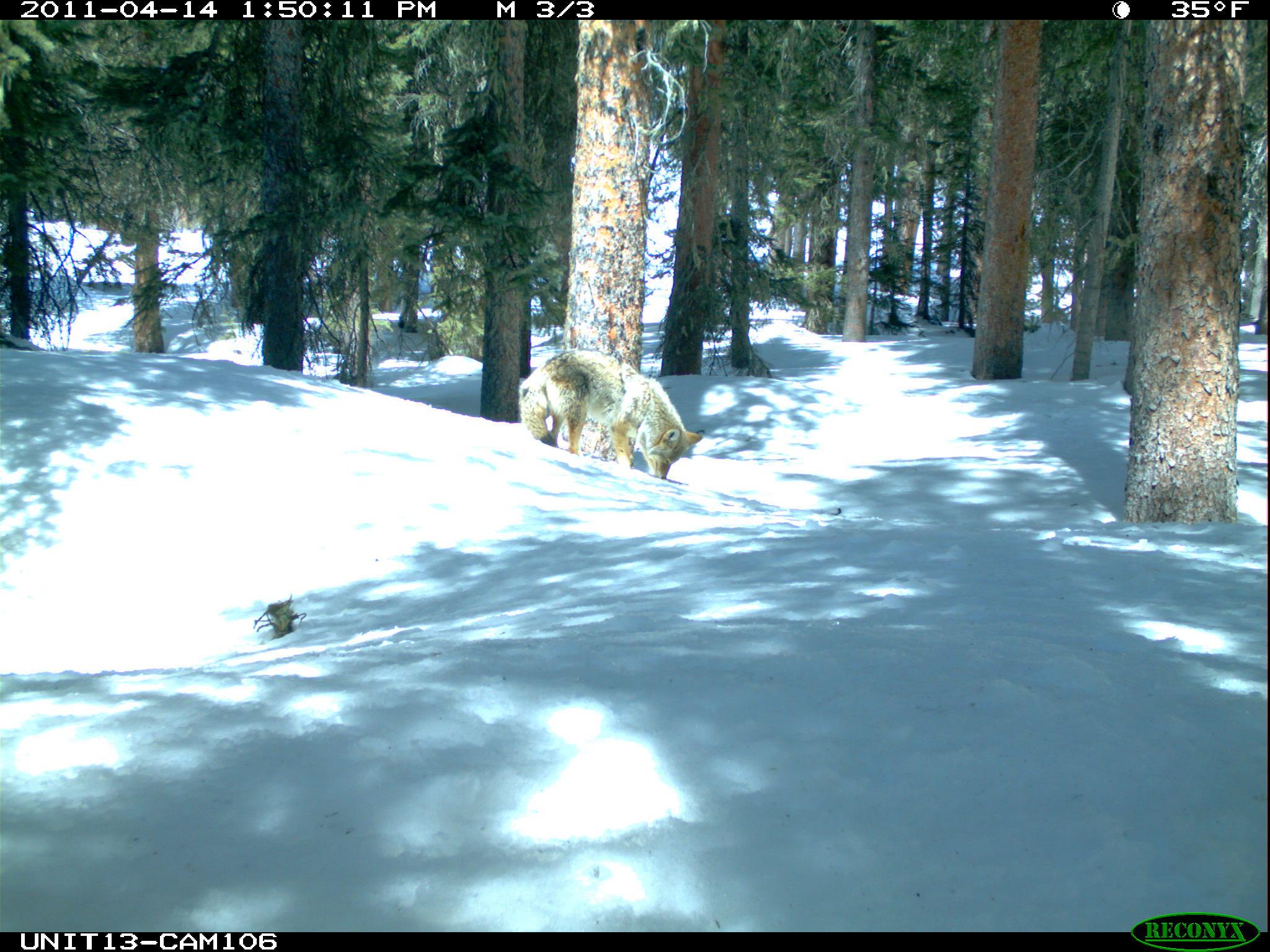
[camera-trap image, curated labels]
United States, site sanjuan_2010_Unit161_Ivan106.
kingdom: Animalia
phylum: Chordata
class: Mammalia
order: Carnivora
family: Canidae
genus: Canis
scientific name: Canis latrans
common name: coyote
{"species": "Canis latrans (coyote)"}